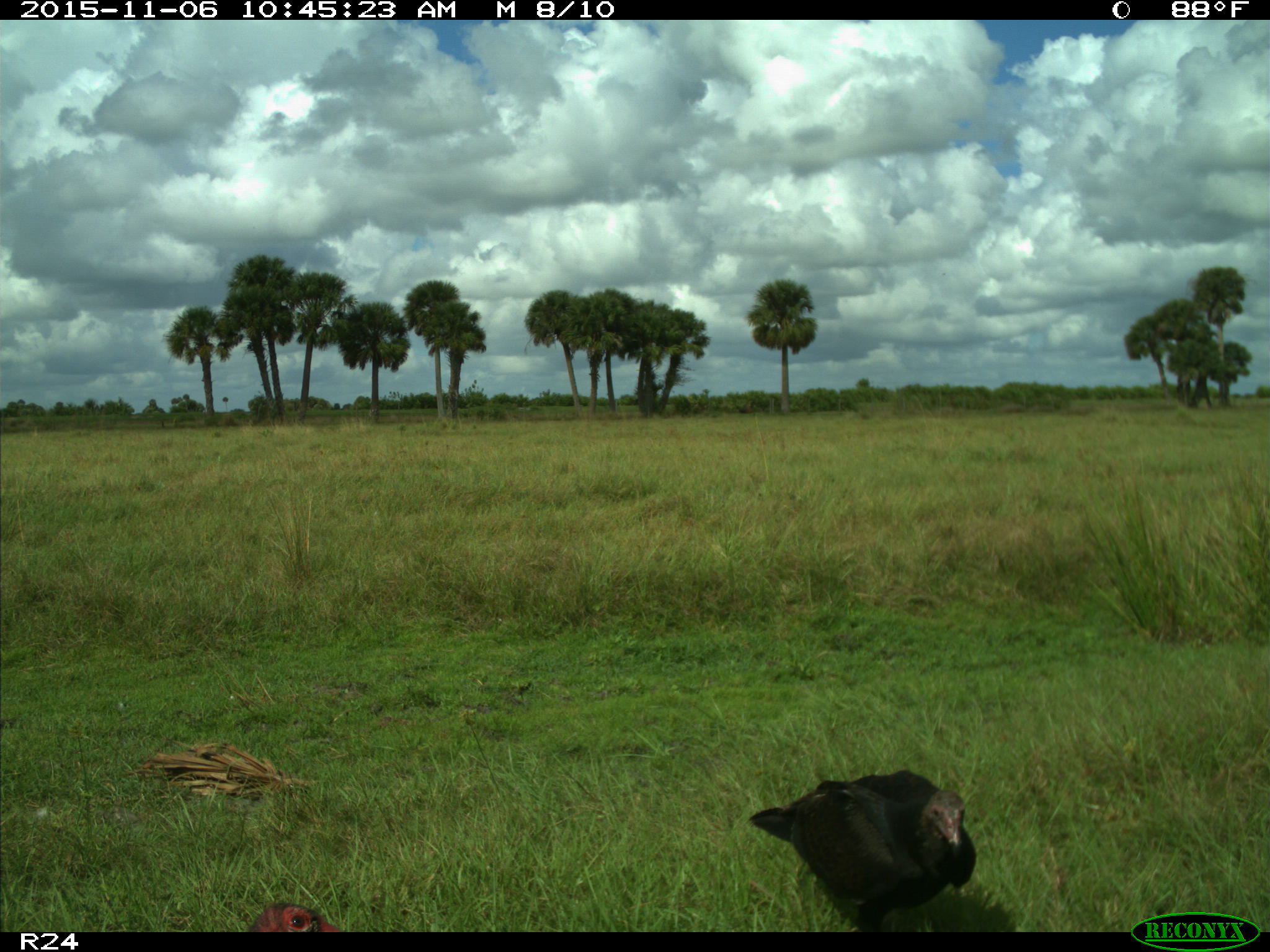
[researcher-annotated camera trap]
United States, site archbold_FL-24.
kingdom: Animalia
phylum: Chordata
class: Aves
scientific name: Aves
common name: birds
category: unidentified bird